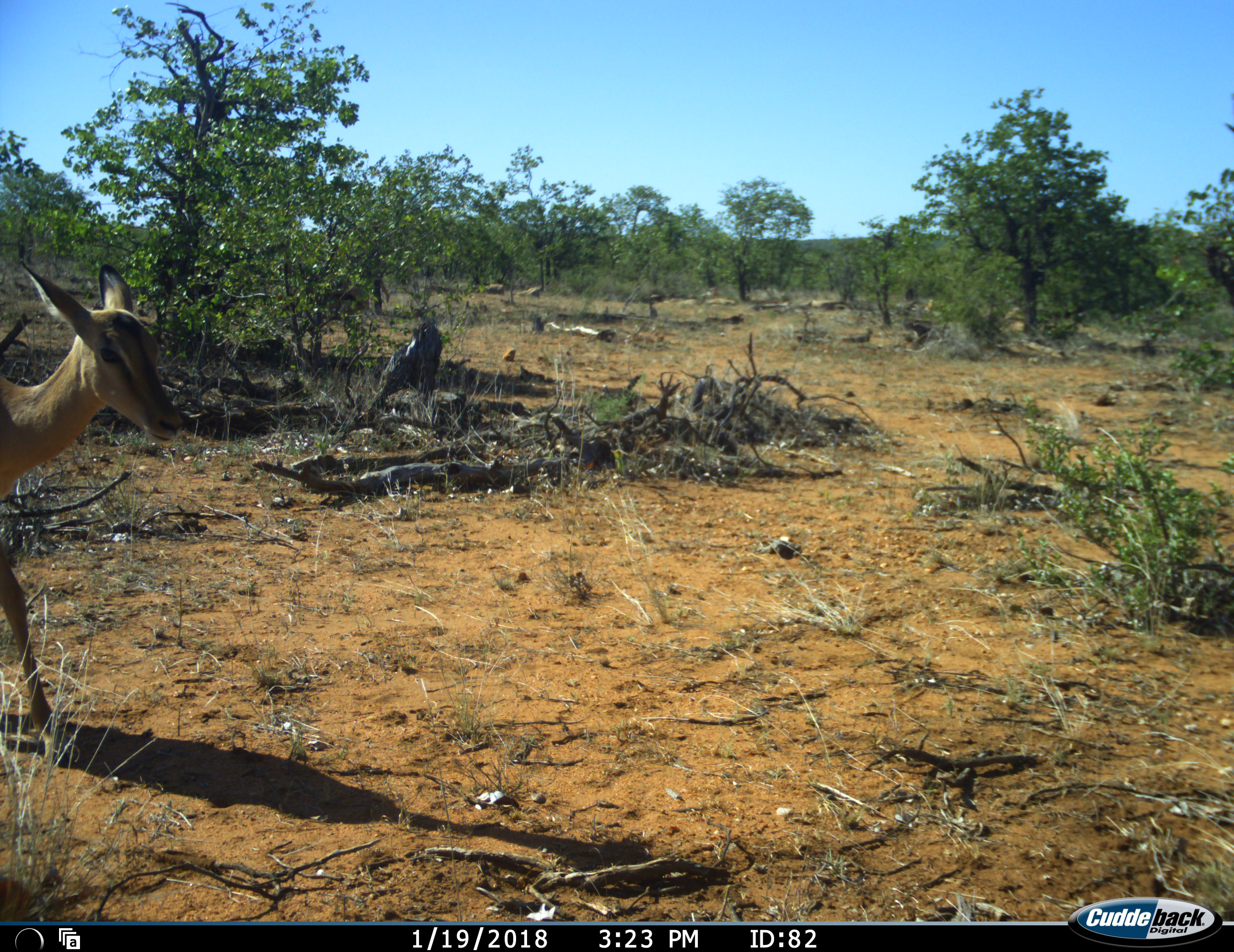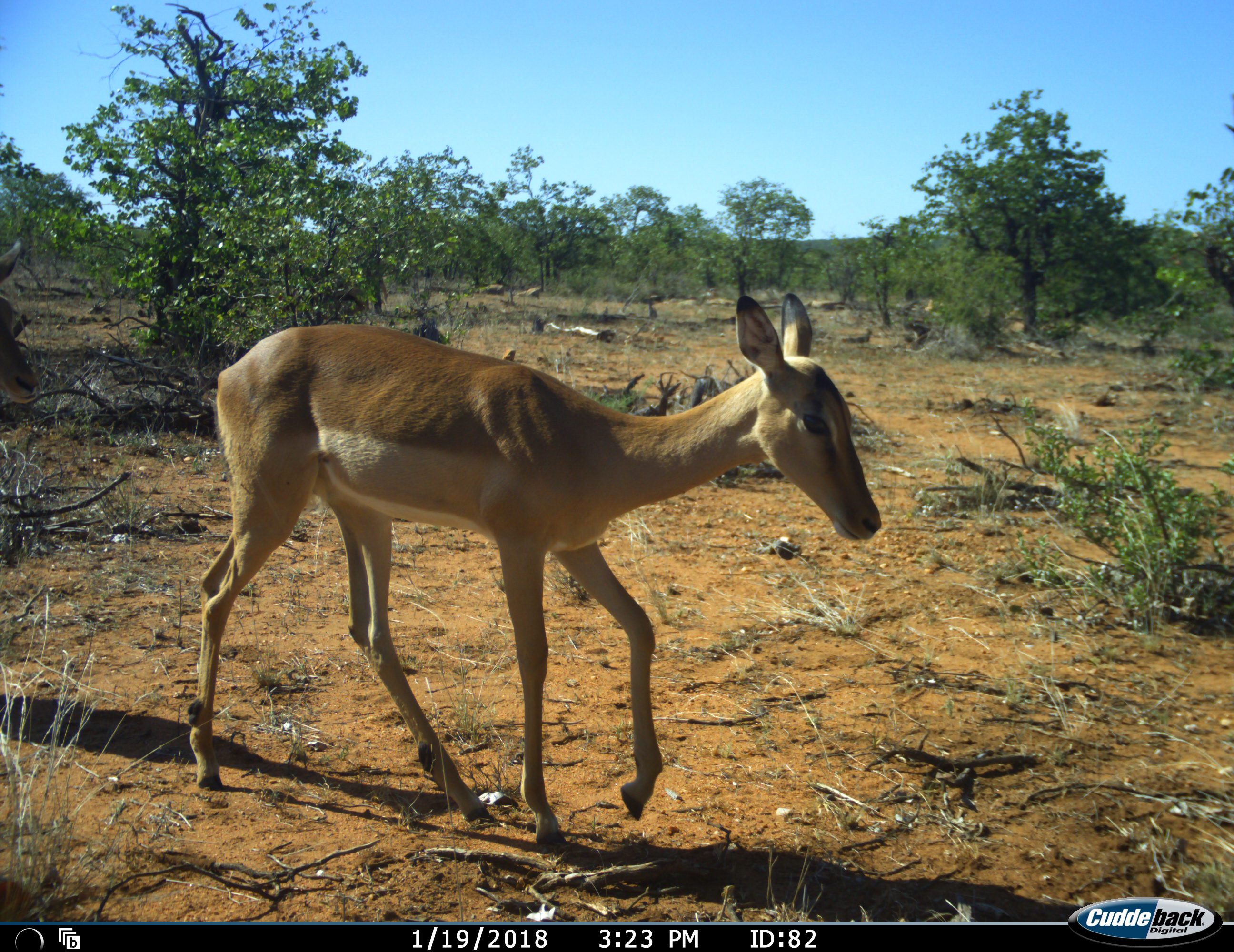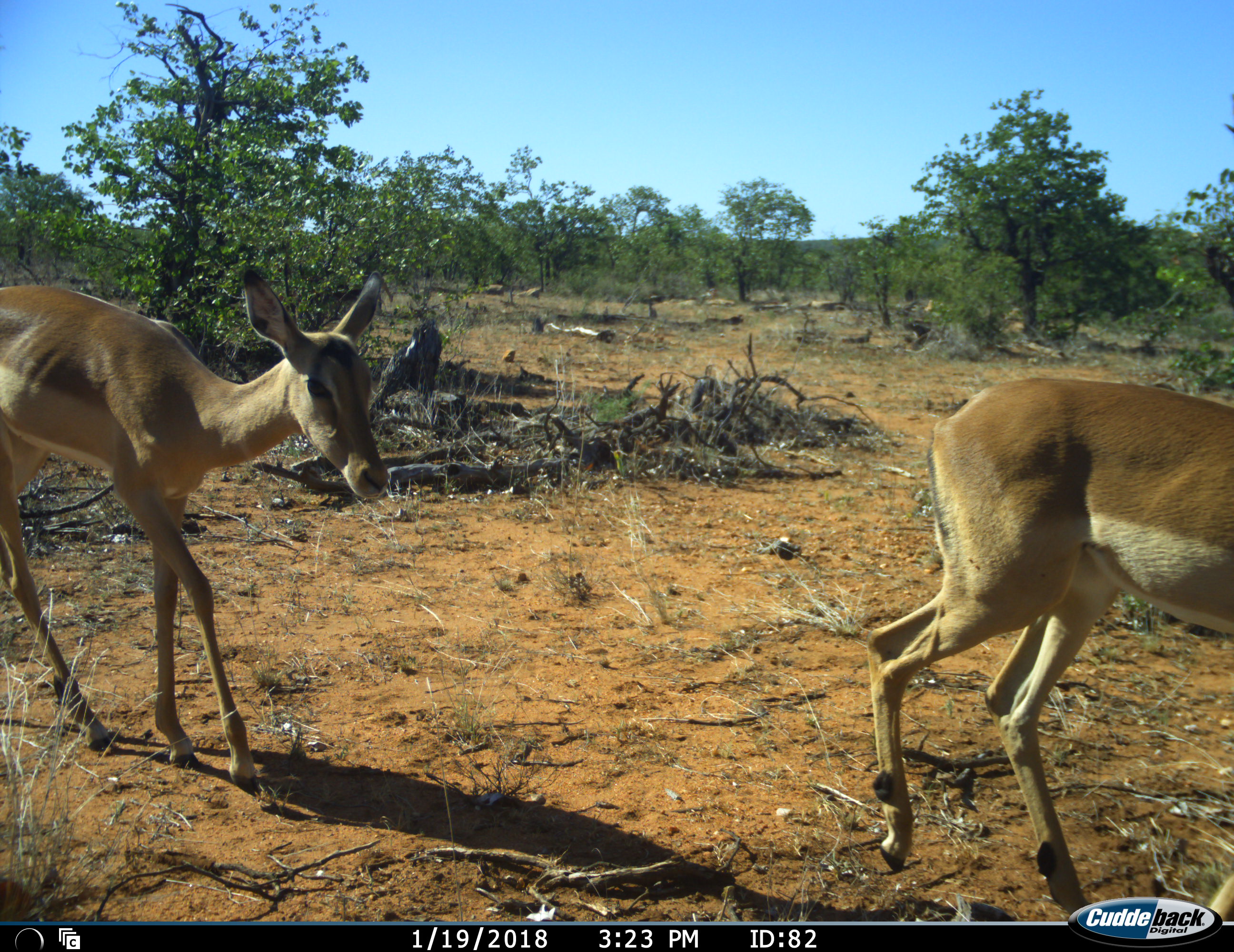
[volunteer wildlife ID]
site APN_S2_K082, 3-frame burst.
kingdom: Animalia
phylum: Chordata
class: Mammalia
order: Artiodactyla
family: Bovidae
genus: Aepyceros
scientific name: Aepyceros melampus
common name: impala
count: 2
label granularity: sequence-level